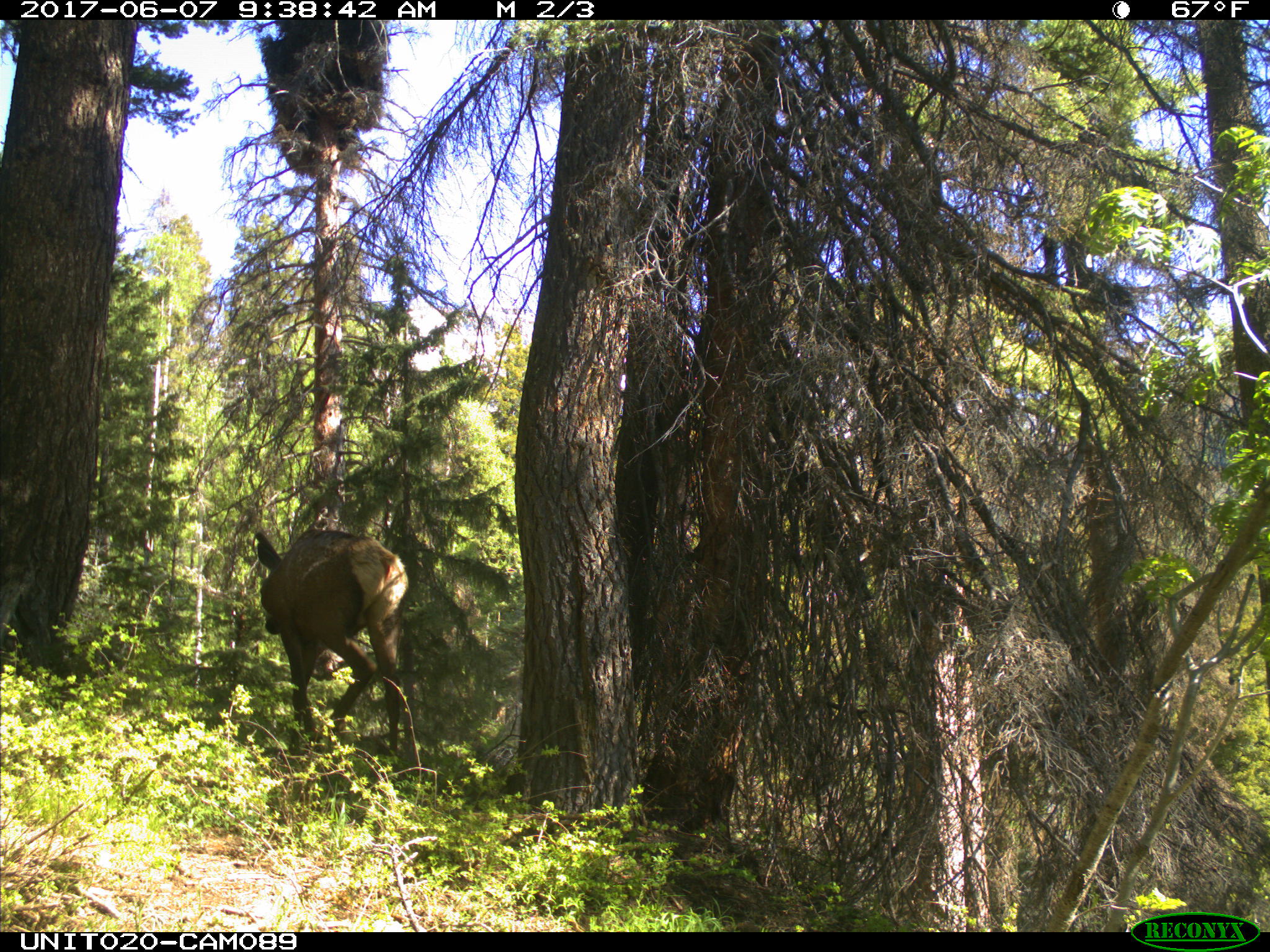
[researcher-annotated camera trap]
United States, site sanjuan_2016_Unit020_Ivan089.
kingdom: Animalia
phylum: Chordata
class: Mammalia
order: Artiodactyla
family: Cervidae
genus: Cervus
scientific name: Cervus elaphus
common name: red deer